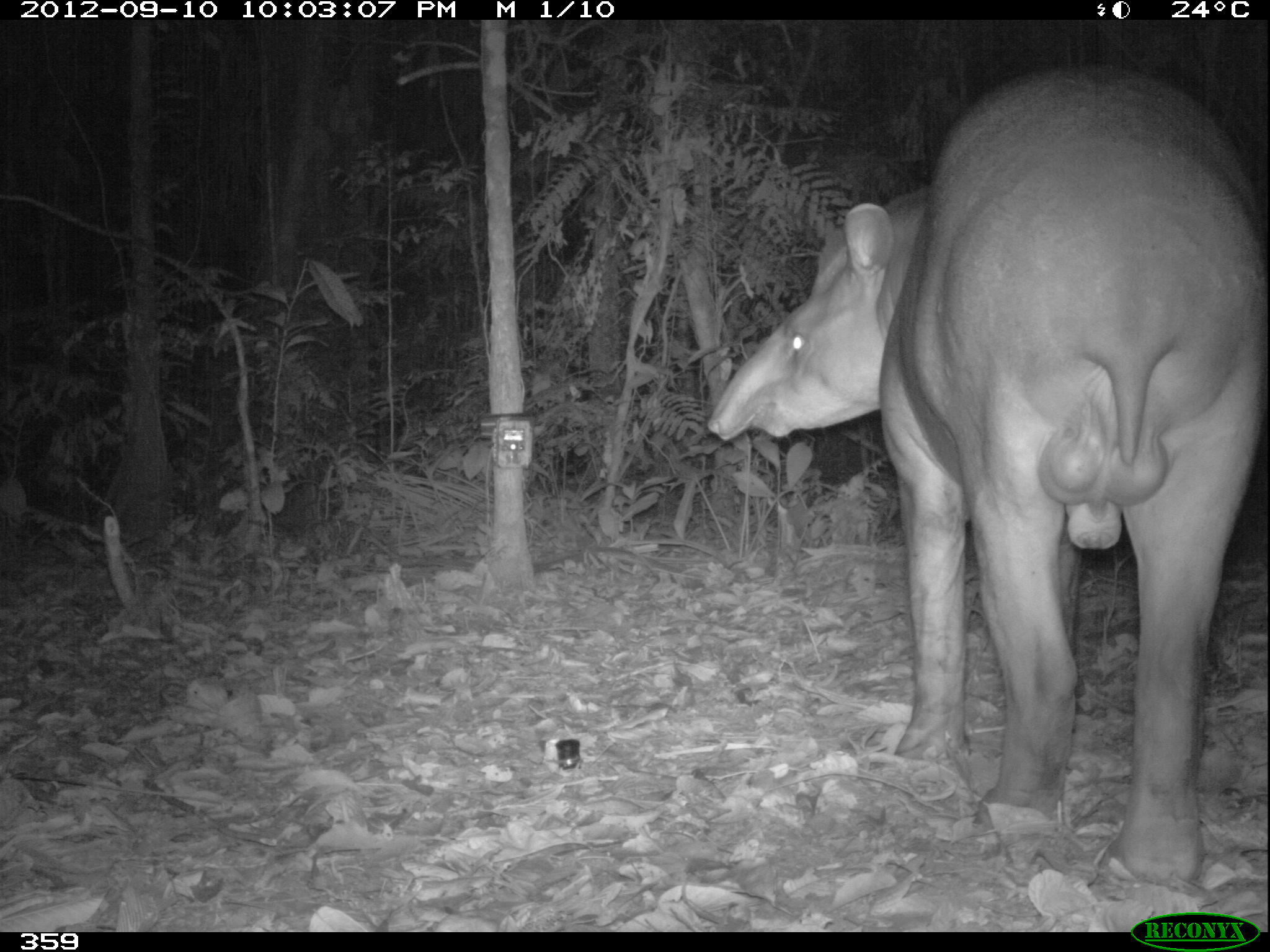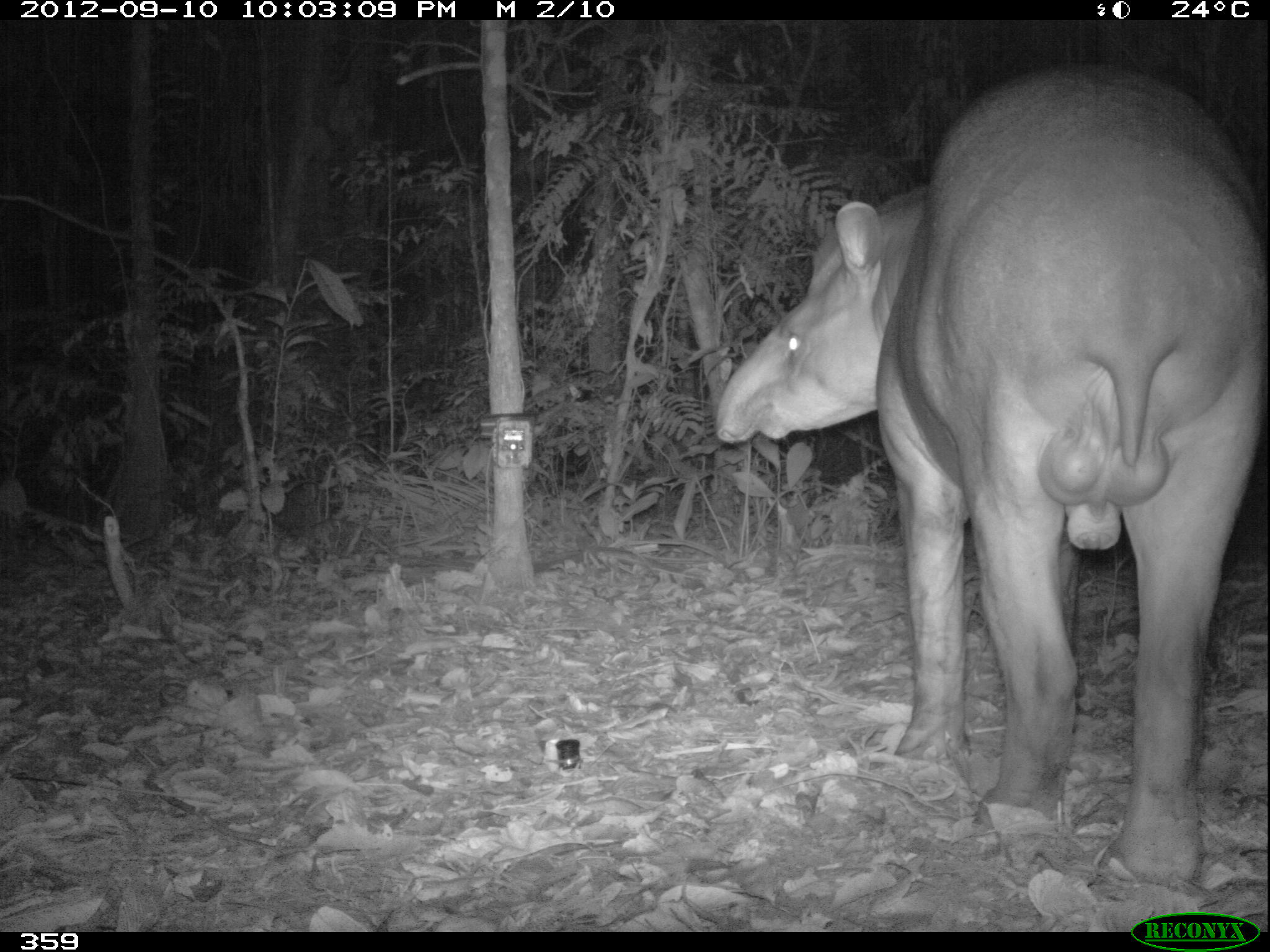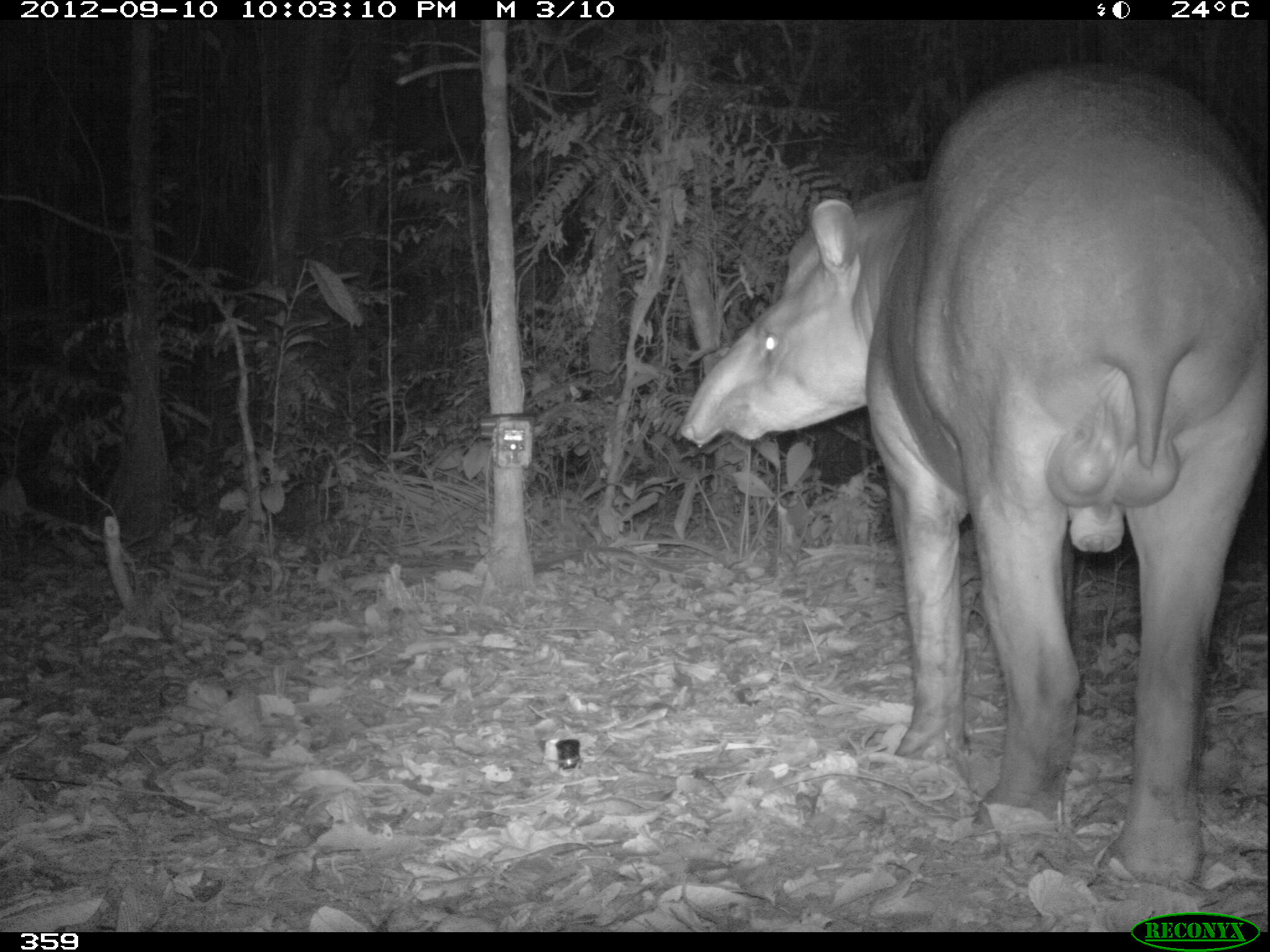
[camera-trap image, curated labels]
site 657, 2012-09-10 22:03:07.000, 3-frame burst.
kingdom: Animalia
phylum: Chordata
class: Mammalia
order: Perissodactyla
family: Tapiridae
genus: Tapirus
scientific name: Tapirus terrestris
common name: south american tapir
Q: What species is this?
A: Tapirus terrestris (south american tapir).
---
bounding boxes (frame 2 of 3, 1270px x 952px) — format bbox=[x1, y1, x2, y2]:
tapirus terrestris: bbox=[712, 64, 1266, 890]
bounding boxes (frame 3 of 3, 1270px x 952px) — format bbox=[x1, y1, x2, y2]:
tapirus terrestris: bbox=[680, 60, 1270, 886]